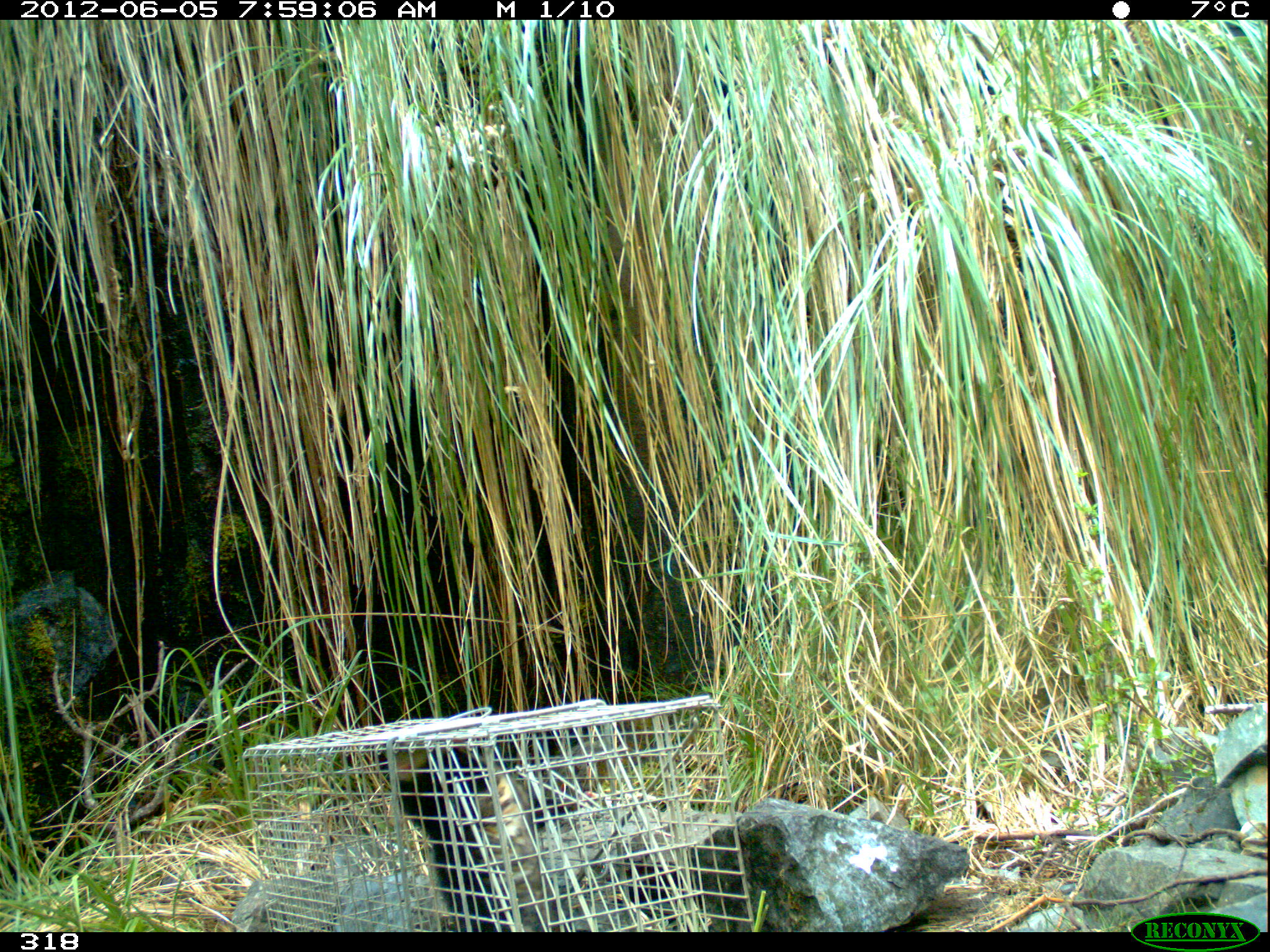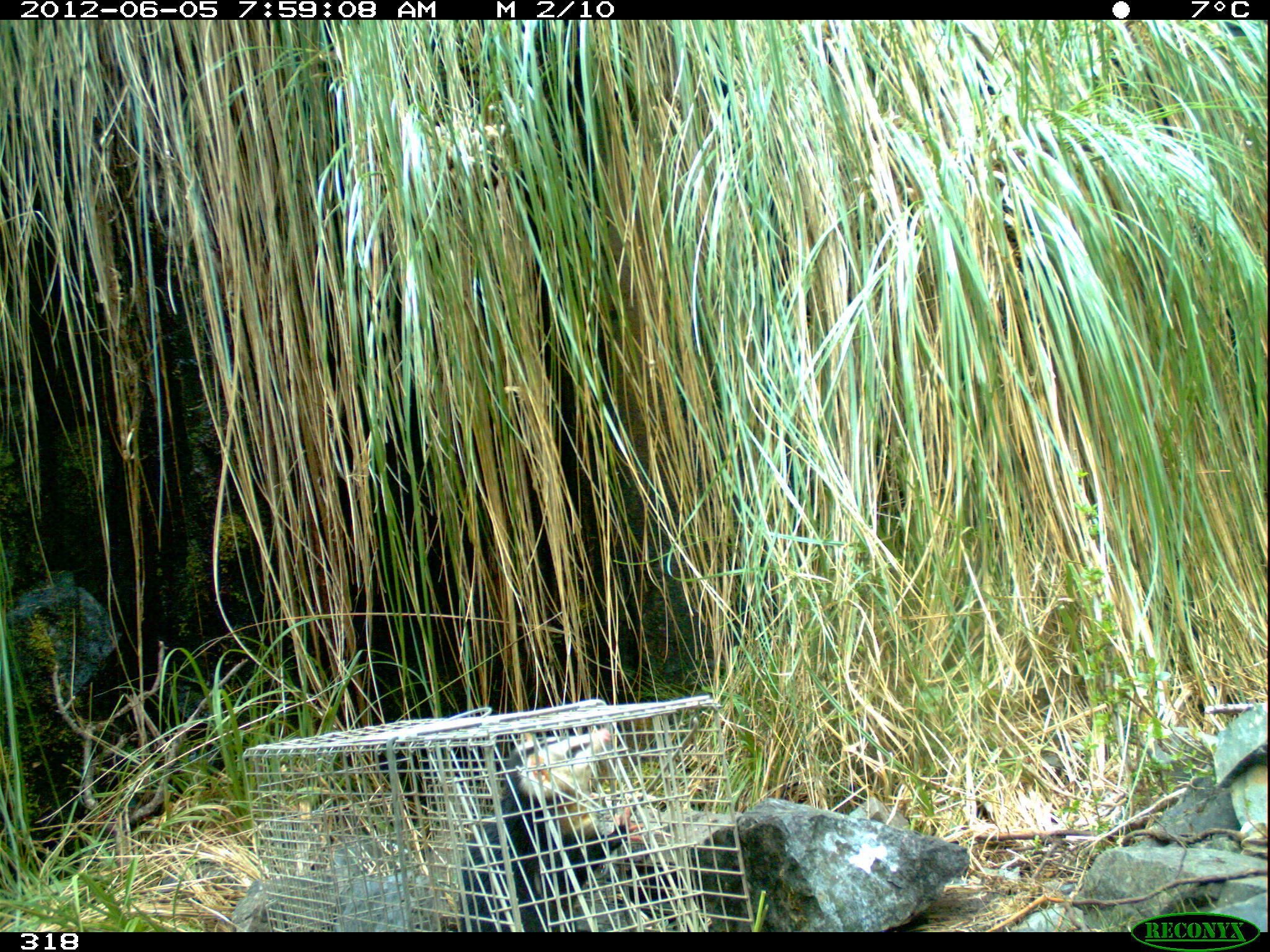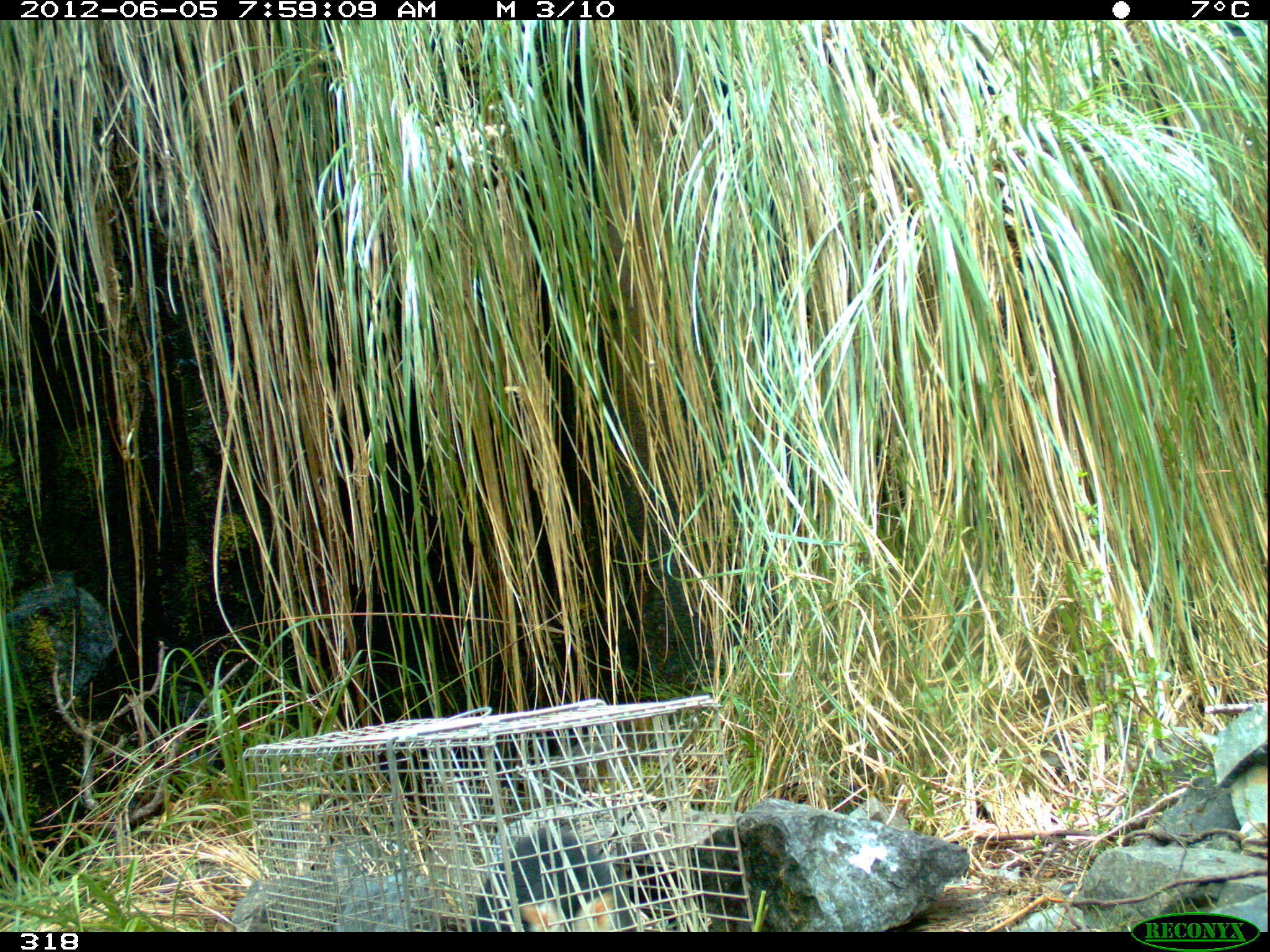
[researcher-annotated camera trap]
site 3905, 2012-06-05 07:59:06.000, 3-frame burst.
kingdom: Animalia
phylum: Chordata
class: Mammalia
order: Didelphimorphia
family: Didelphidae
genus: Didelphis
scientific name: Didelphis pernigra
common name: andean white-eared opossum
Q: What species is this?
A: Didelphis pernigra (andean white-eared opossum).